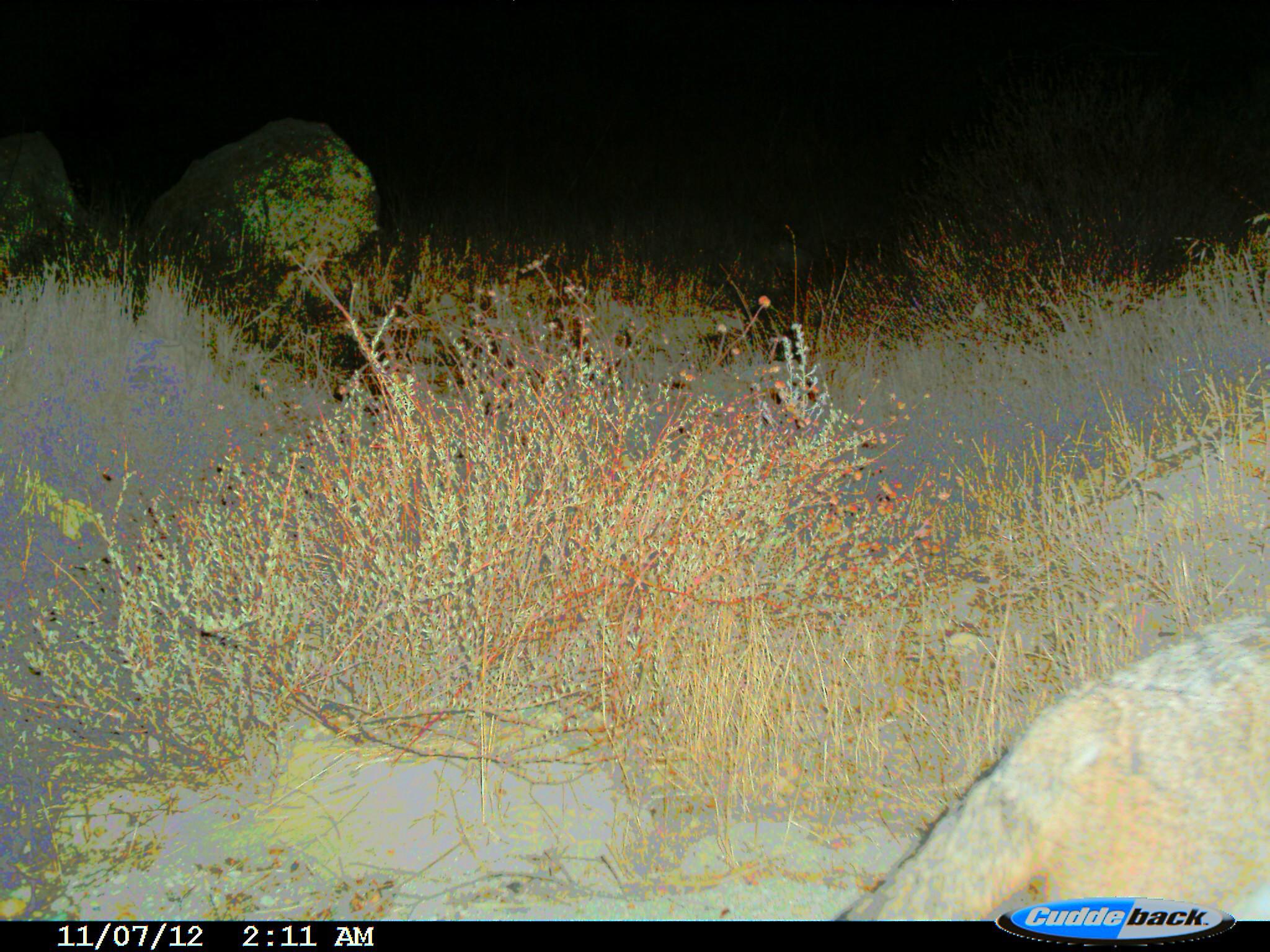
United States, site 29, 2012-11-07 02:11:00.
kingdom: Animalia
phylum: Chordata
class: Mammalia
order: Carnivora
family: Canidae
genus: Canis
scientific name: Canis latrans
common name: coyote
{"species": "coyote (Canis latrans)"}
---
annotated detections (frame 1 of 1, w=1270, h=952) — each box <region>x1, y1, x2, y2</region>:
coyote: <region>831, 616, 1270, 919</region>